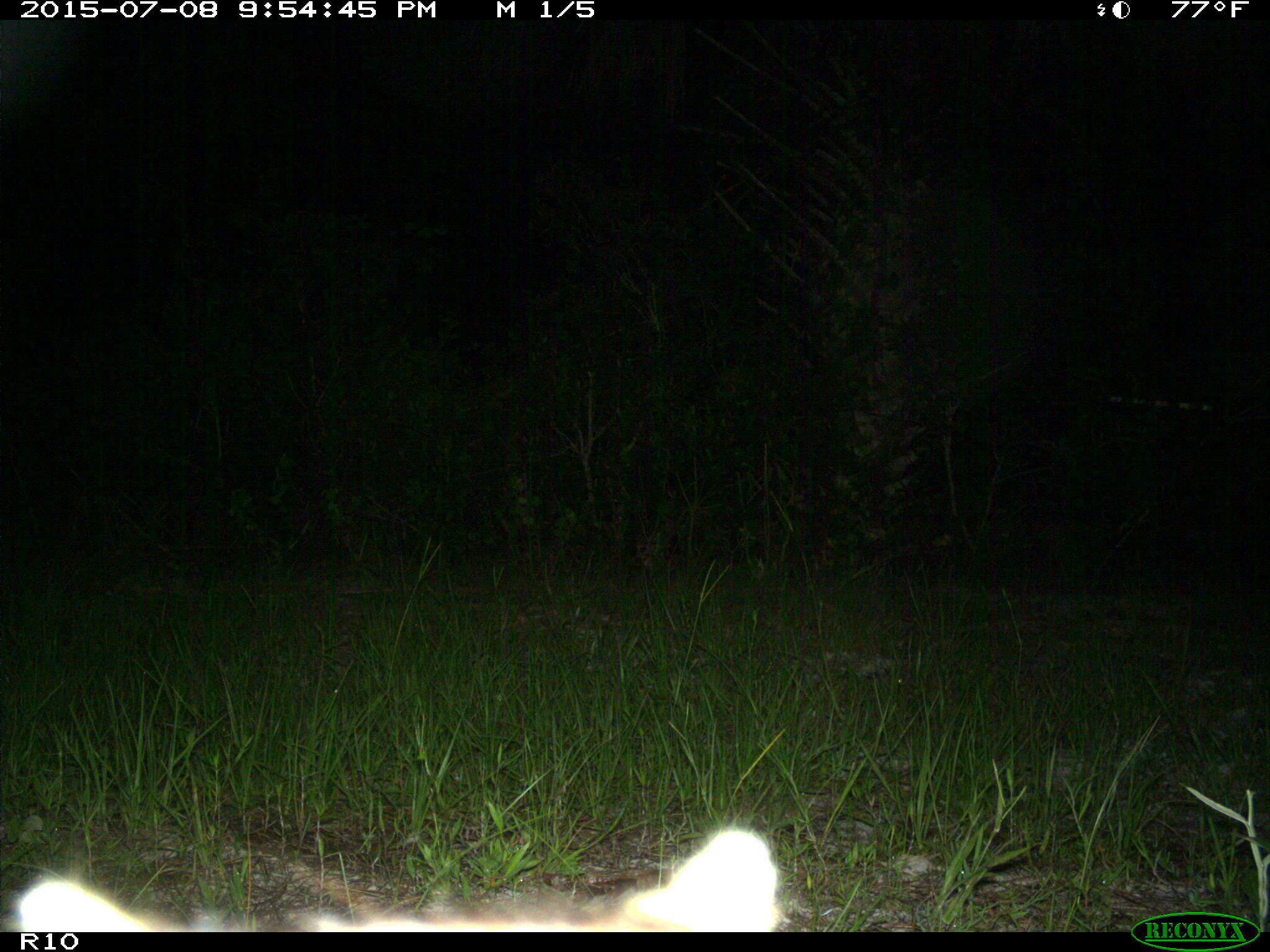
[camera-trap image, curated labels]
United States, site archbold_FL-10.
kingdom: Animalia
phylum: Chordata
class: Mammalia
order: Carnivora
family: Procyonidae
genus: Procyon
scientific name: Procyon lotor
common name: common raccoon